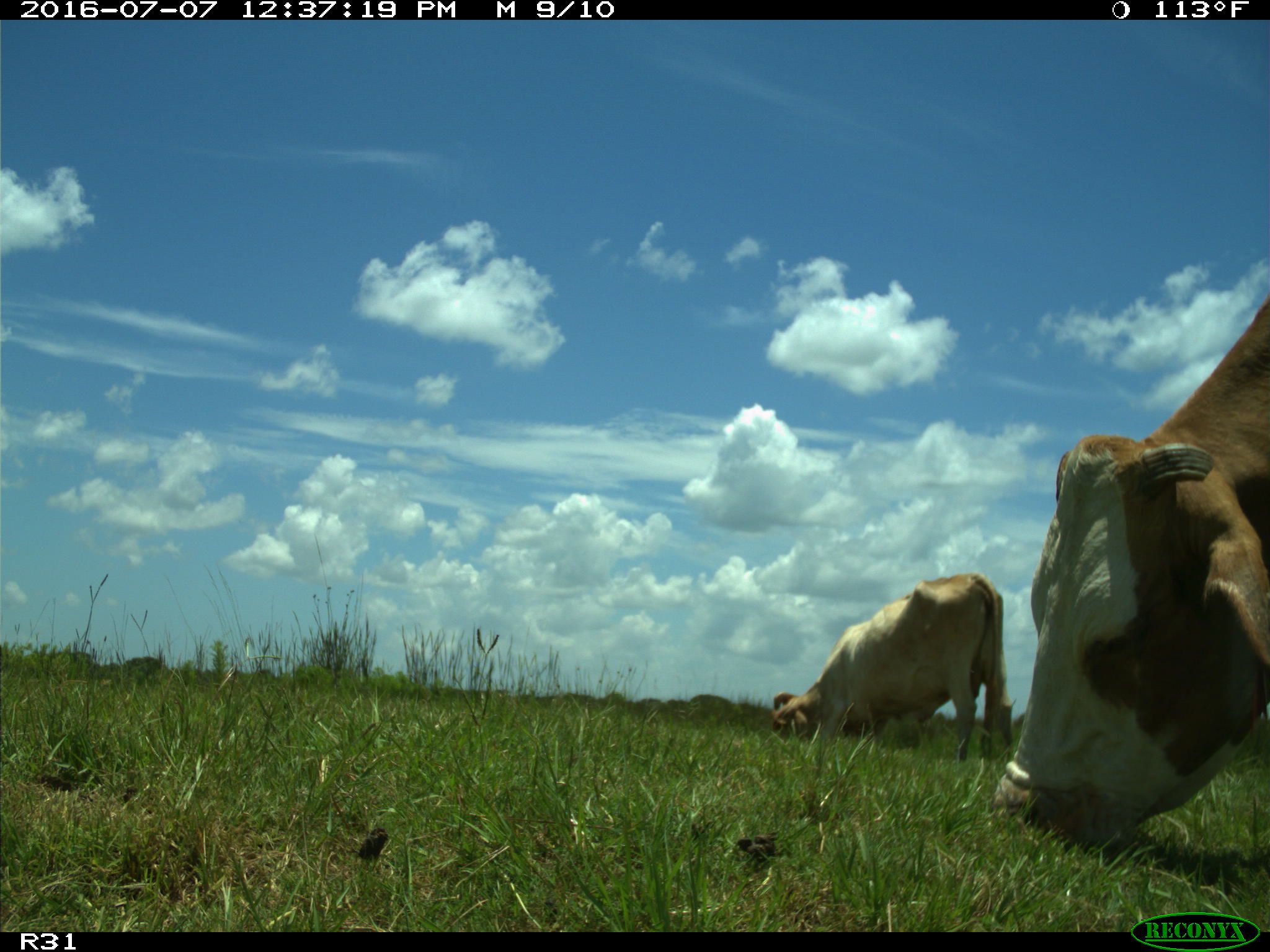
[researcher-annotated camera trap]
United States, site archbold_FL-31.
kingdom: Animalia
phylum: Chordata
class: Mammalia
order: Artiodactyla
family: Bovidae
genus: Bos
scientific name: Bos taurus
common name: domestic cow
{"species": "Bos taurus (domestic cow)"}